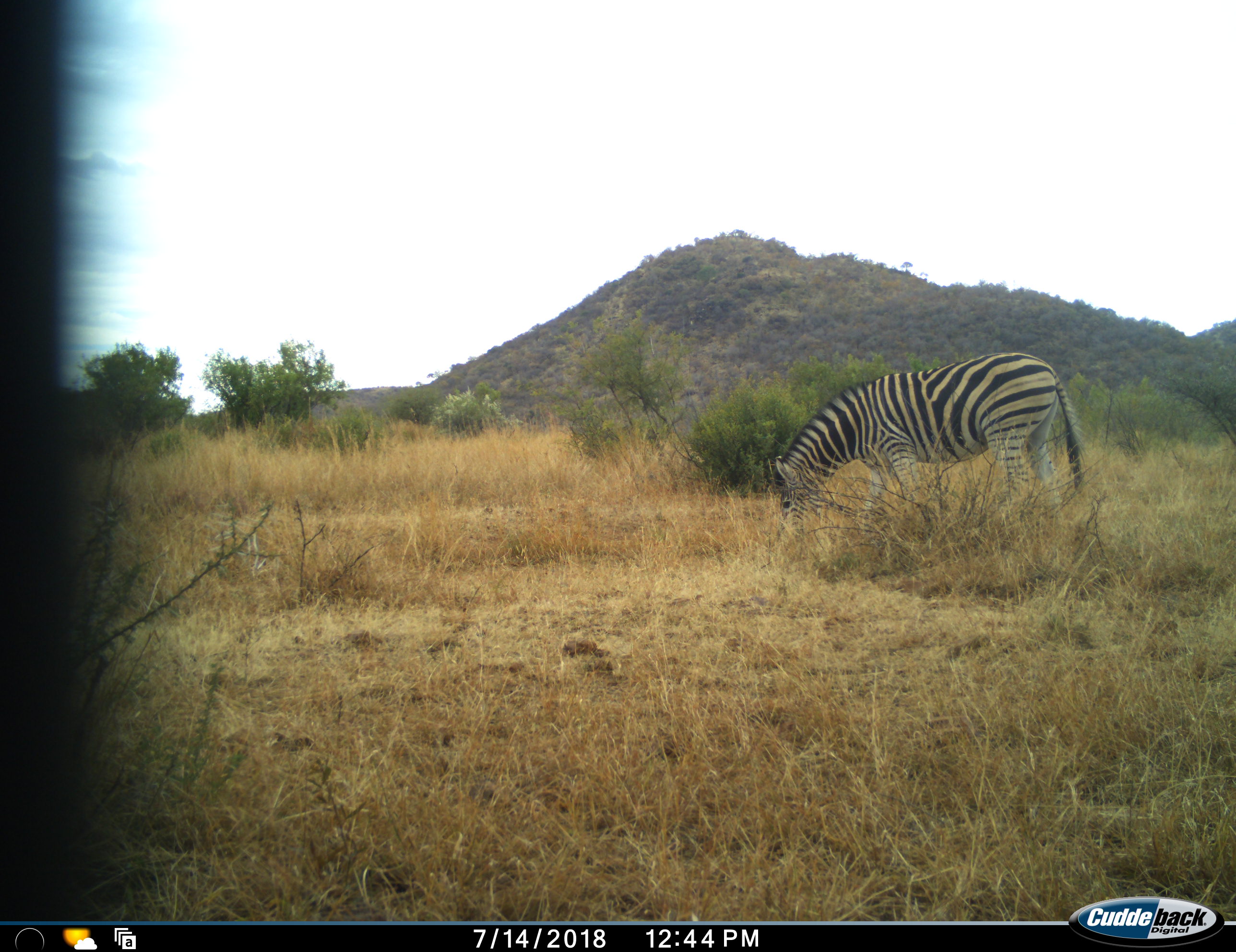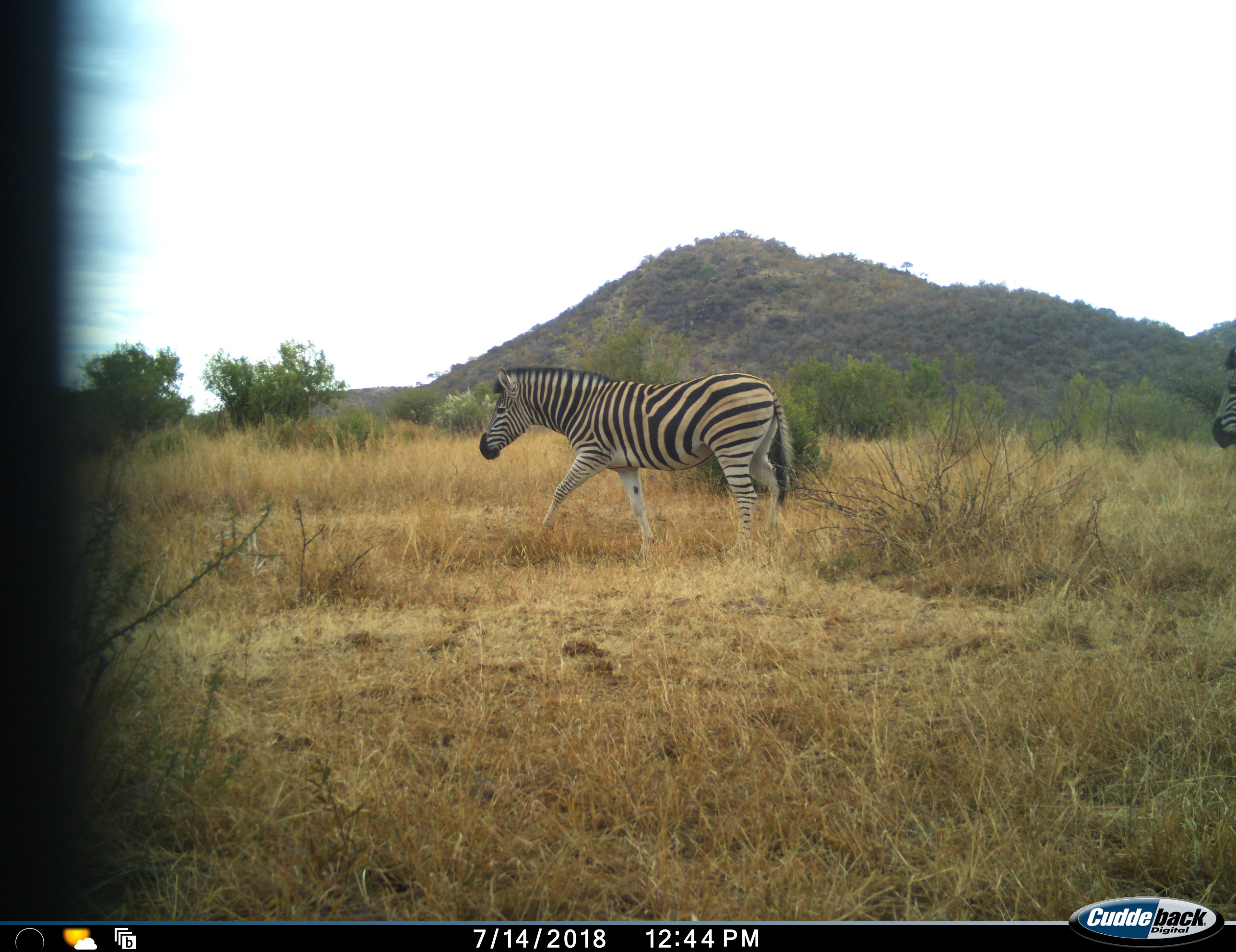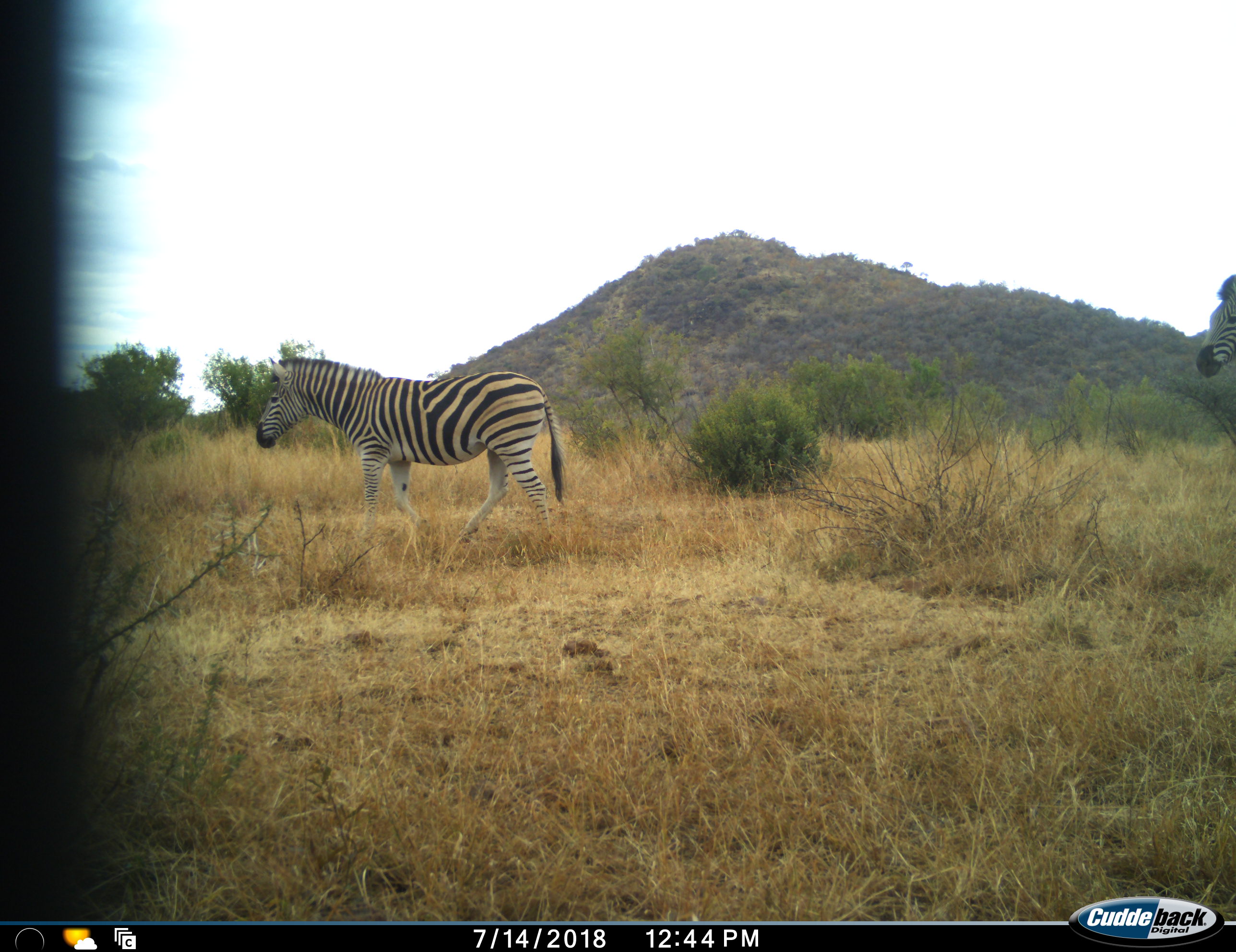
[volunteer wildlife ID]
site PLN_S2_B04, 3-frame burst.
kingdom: Animalia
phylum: Chordata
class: Mammalia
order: Perissodactyla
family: Equidae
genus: Equus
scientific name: Equus quagga burchellii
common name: burchell's zebra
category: zebraburchells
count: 2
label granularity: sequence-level